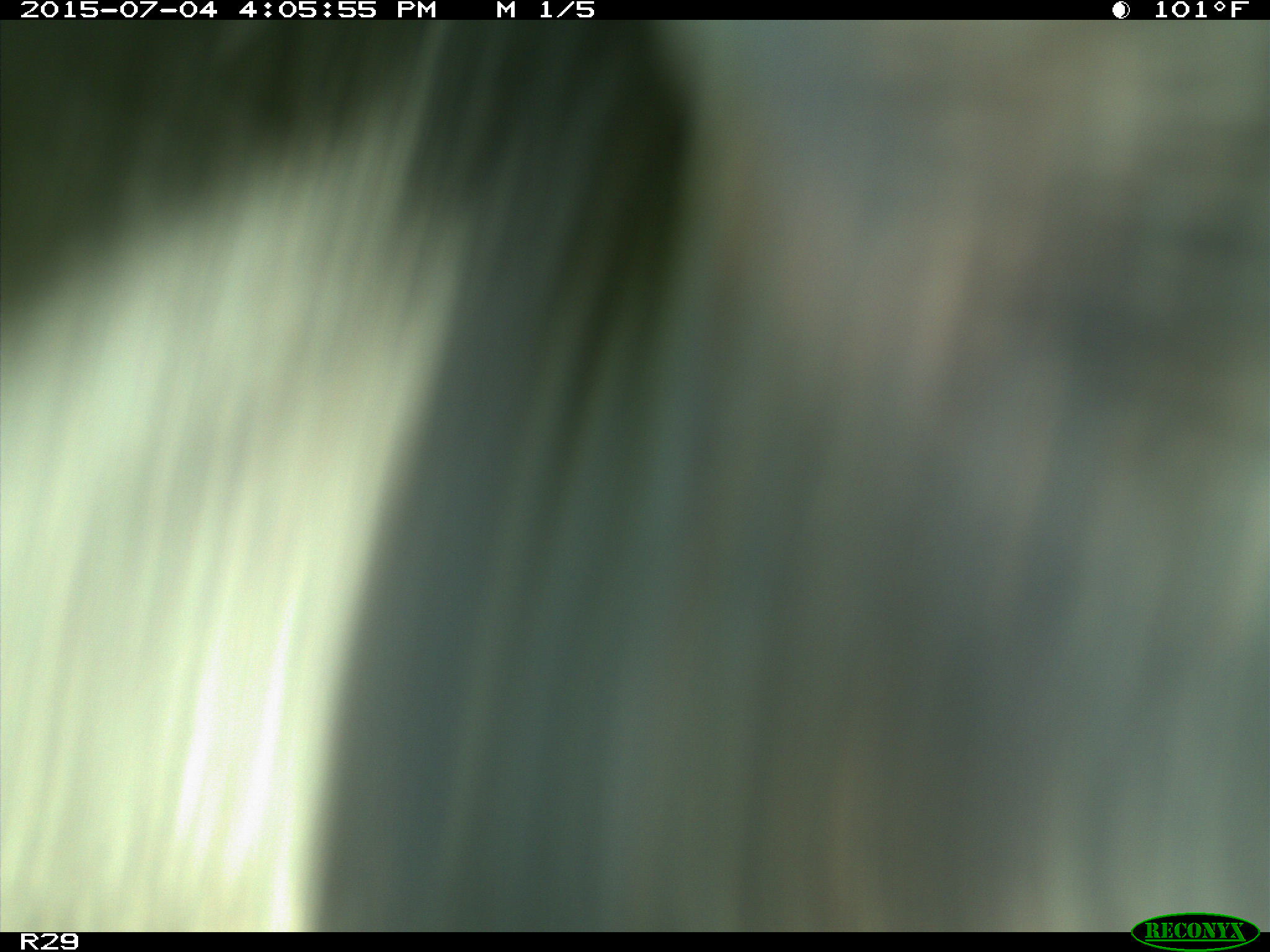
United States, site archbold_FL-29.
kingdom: Animalia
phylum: Chordata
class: Mammalia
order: Artiodactyla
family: Bovidae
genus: Bos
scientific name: Bos taurus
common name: domestic cow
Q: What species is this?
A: Bos taurus (domestic cow).